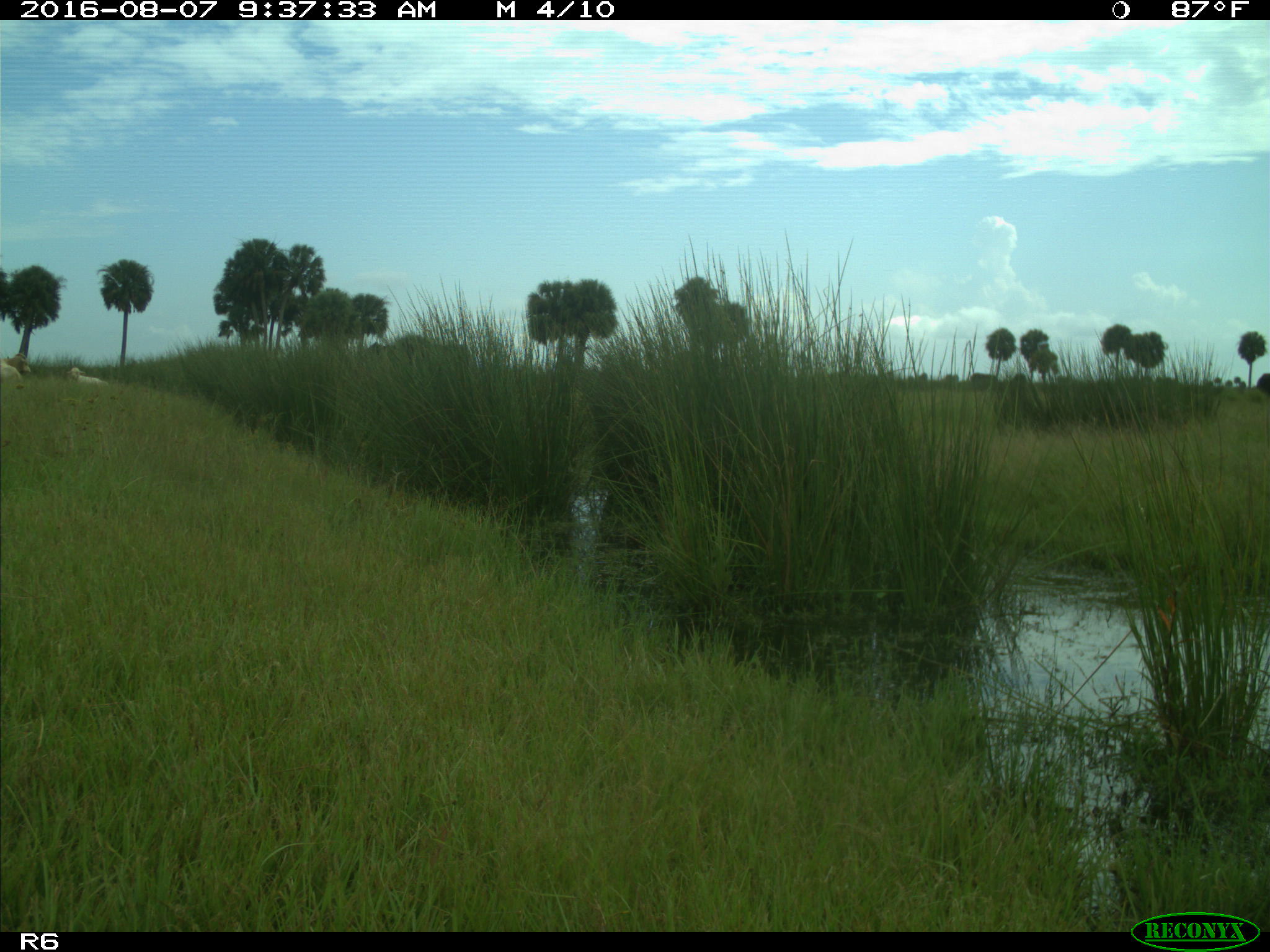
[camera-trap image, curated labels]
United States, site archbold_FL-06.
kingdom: Animalia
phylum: Chordata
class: Mammalia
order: Artiodactyla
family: Bovidae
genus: Bos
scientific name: Bos taurus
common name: domestic cow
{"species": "Bos taurus (domestic cow)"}